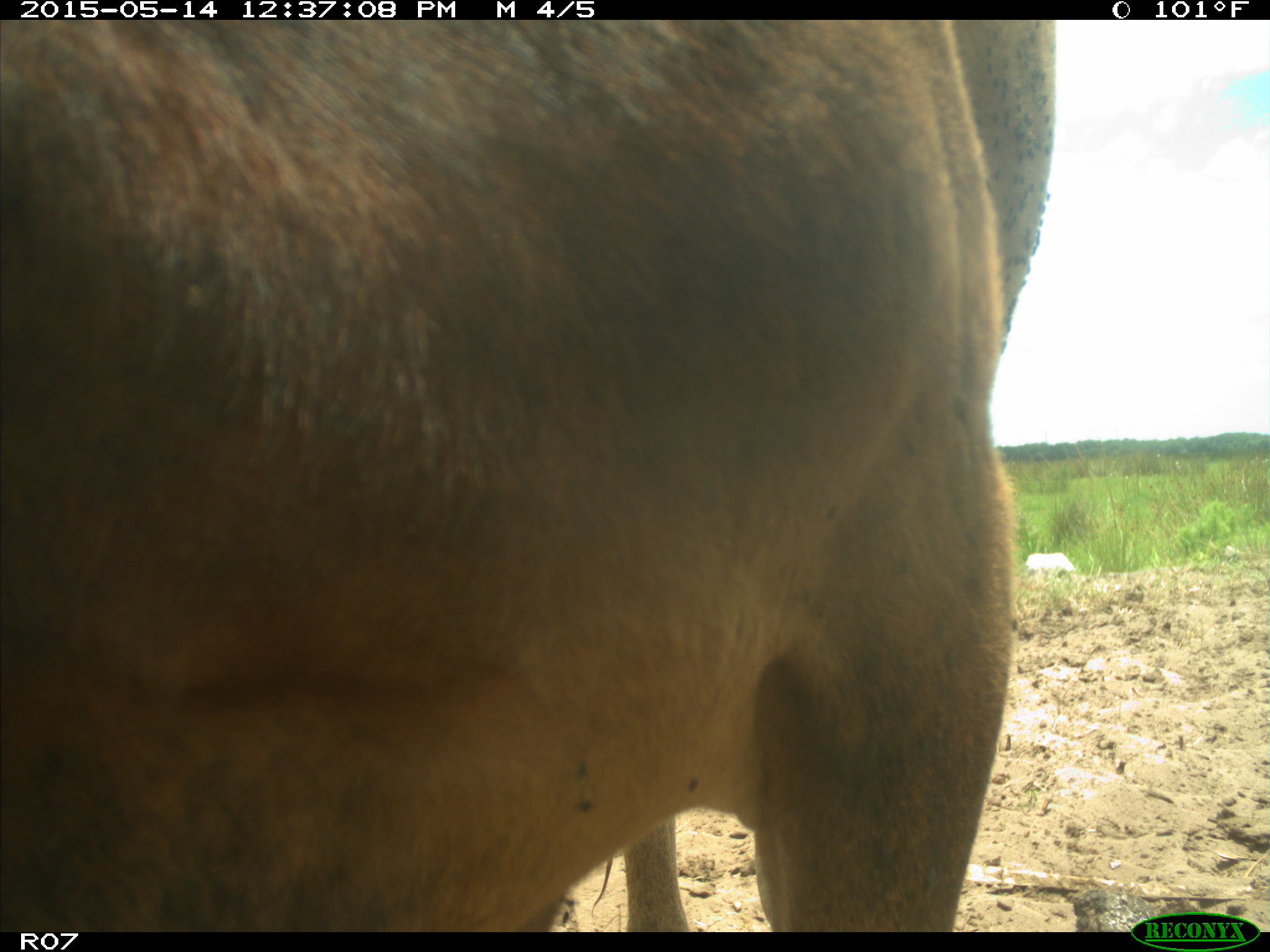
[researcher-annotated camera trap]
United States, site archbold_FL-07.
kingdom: Animalia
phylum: Chordata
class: Mammalia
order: Artiodactyla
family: Bovidae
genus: Bos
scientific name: Bos taurus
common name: domestic cow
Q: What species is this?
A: Bos taurus (domestic cow).